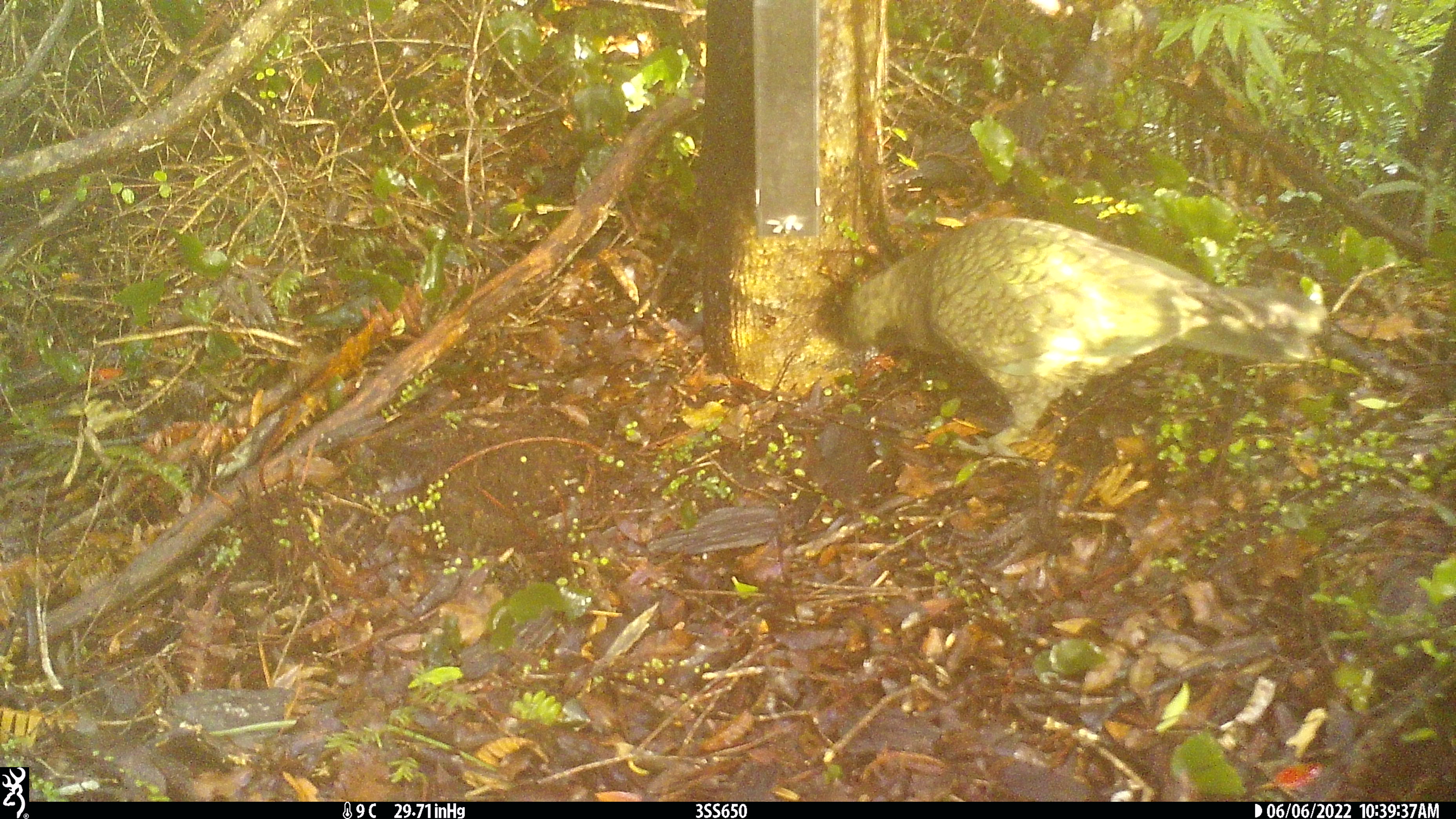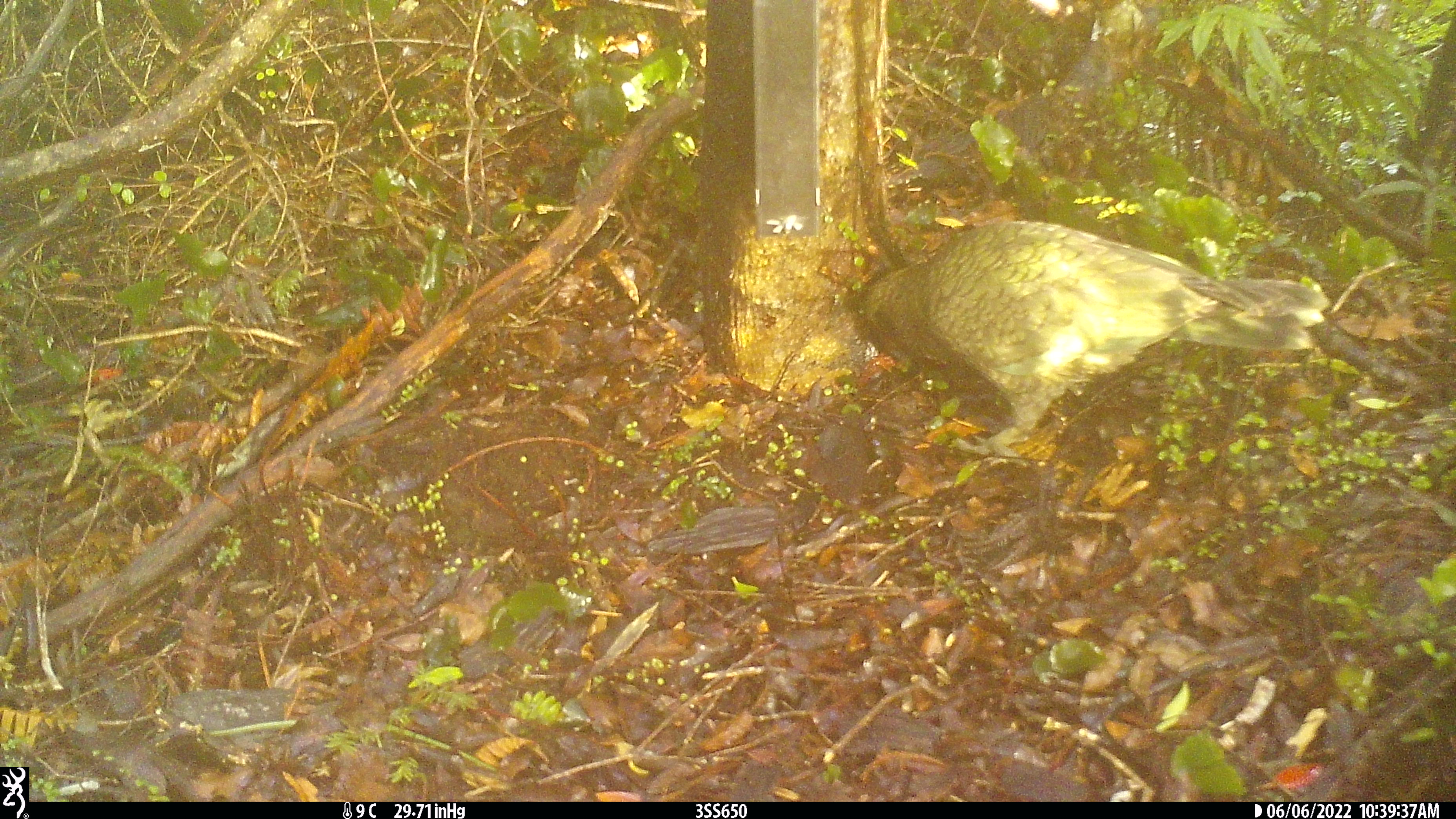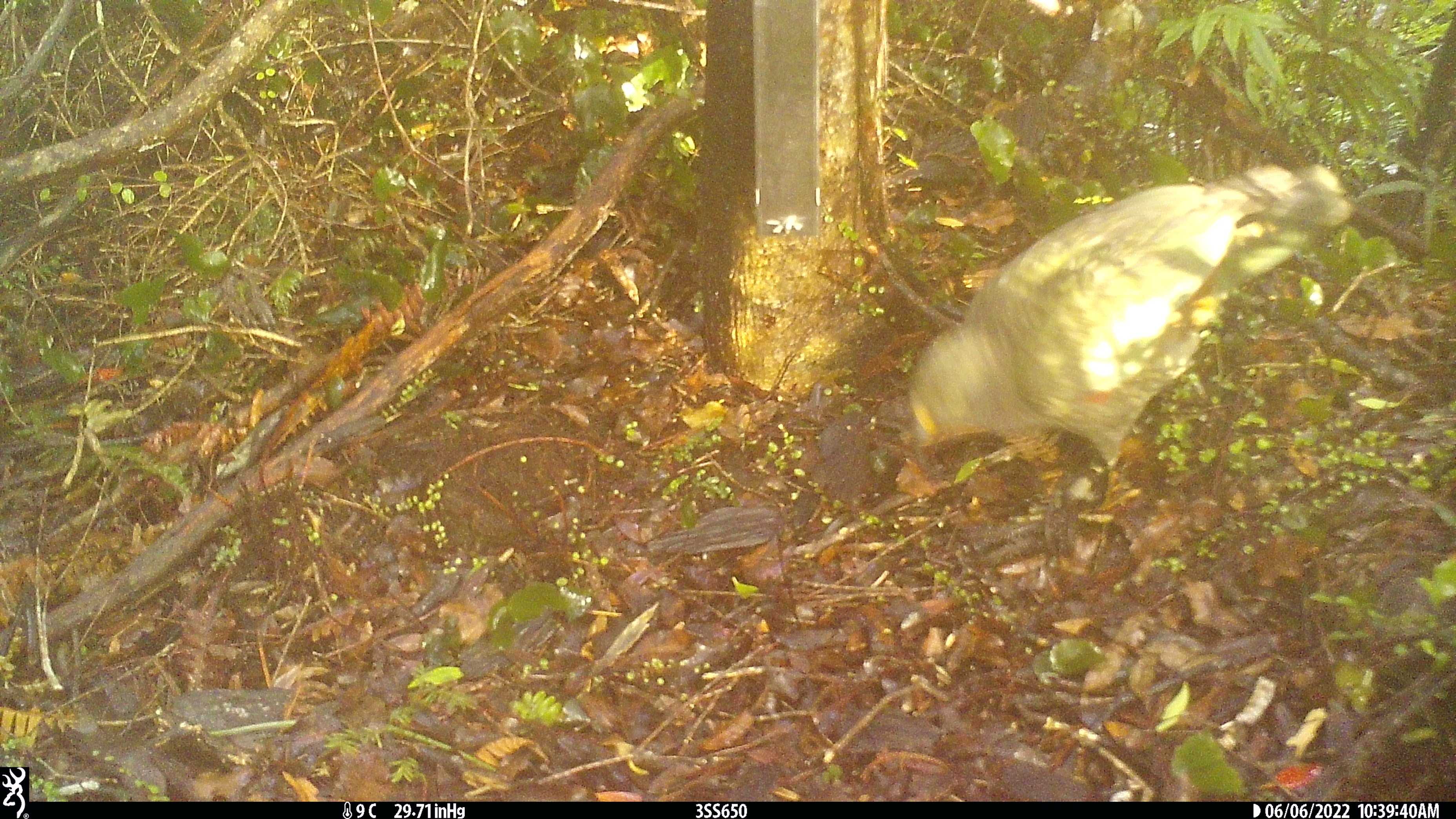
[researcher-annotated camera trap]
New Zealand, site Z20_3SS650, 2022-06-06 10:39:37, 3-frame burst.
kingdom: Animalia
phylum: Chordata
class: Aves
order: Psittaciformes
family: Strigopidae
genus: Nestor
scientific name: Nestor notabilis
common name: kea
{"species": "kea (Nestor notabilis)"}